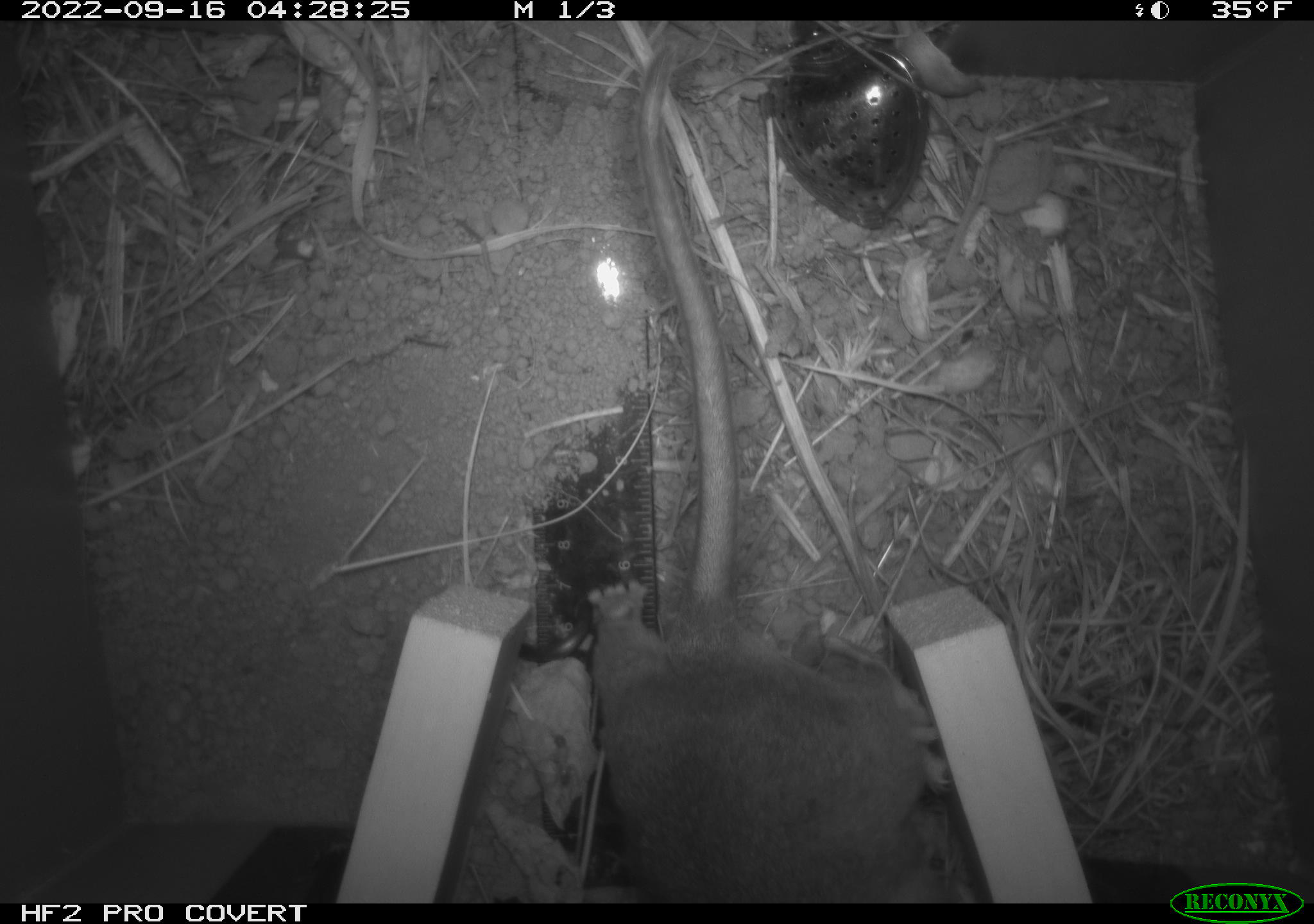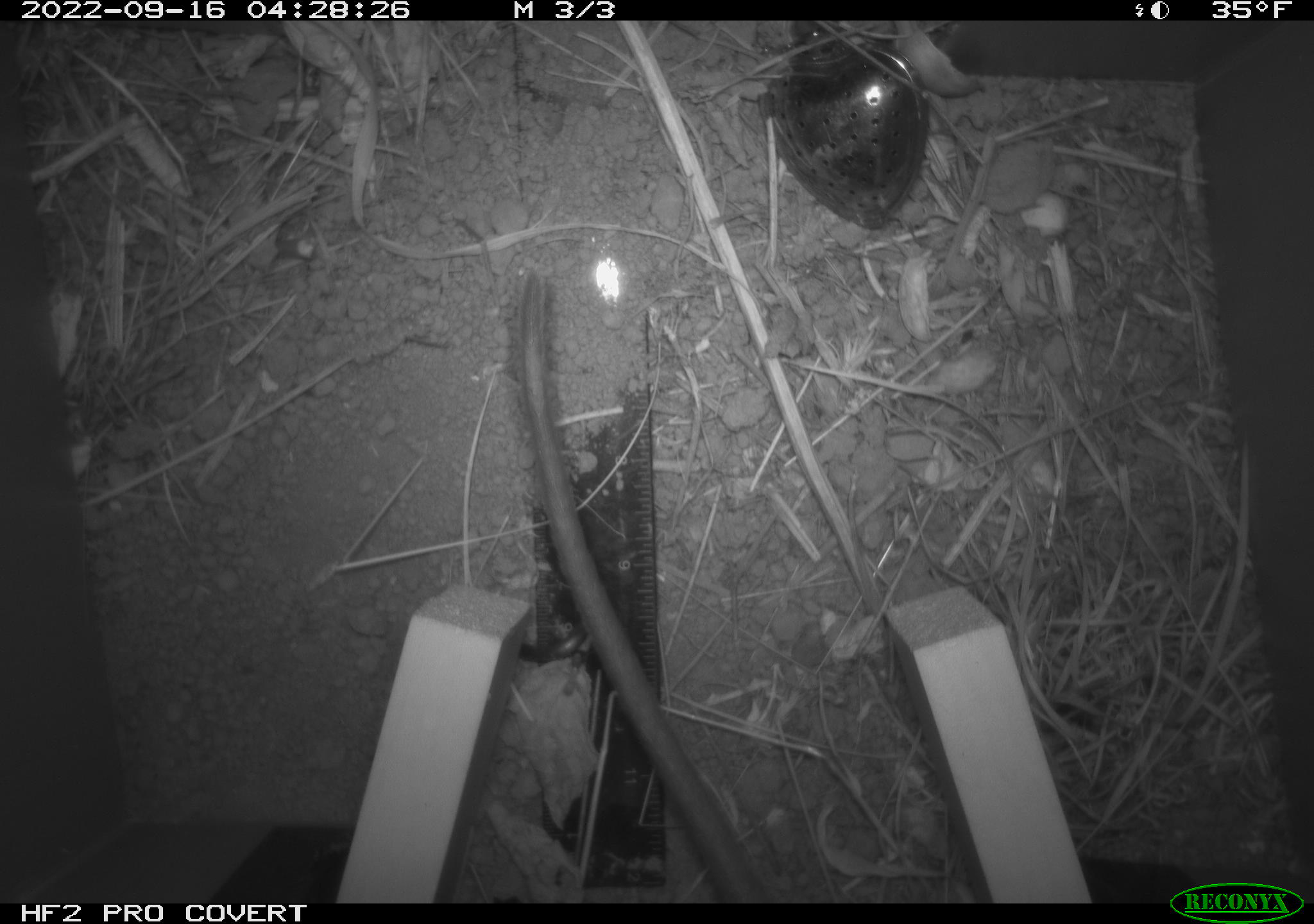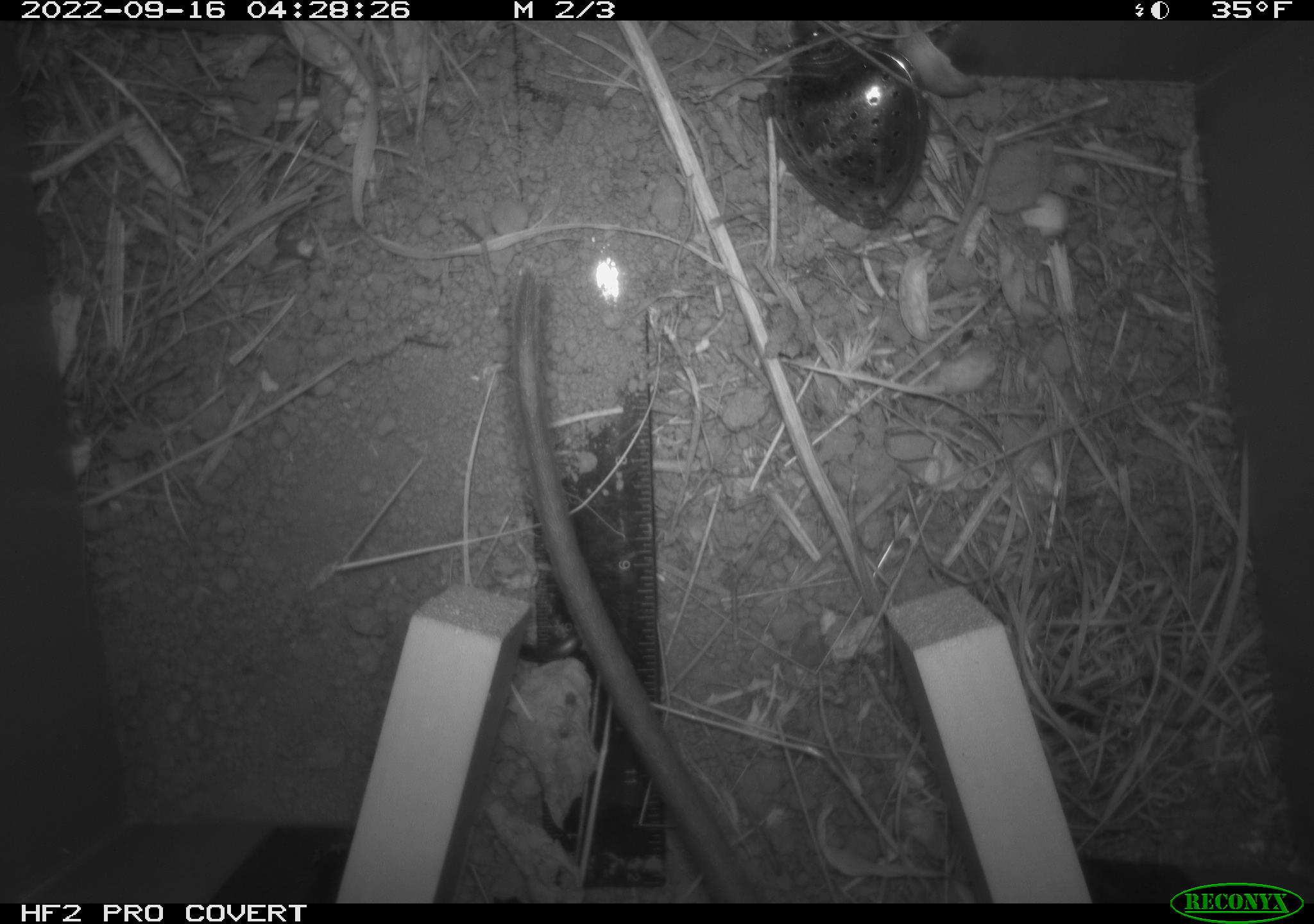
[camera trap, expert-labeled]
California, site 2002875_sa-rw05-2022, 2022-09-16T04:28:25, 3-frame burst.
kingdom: Animalia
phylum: Chordata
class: Mammalia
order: Rodentia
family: Cricetidae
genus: Neotoma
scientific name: Neotoma fuscipes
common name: dusky-footed woodrat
Dusky-footed woodrat (Neotoma fuscipes).